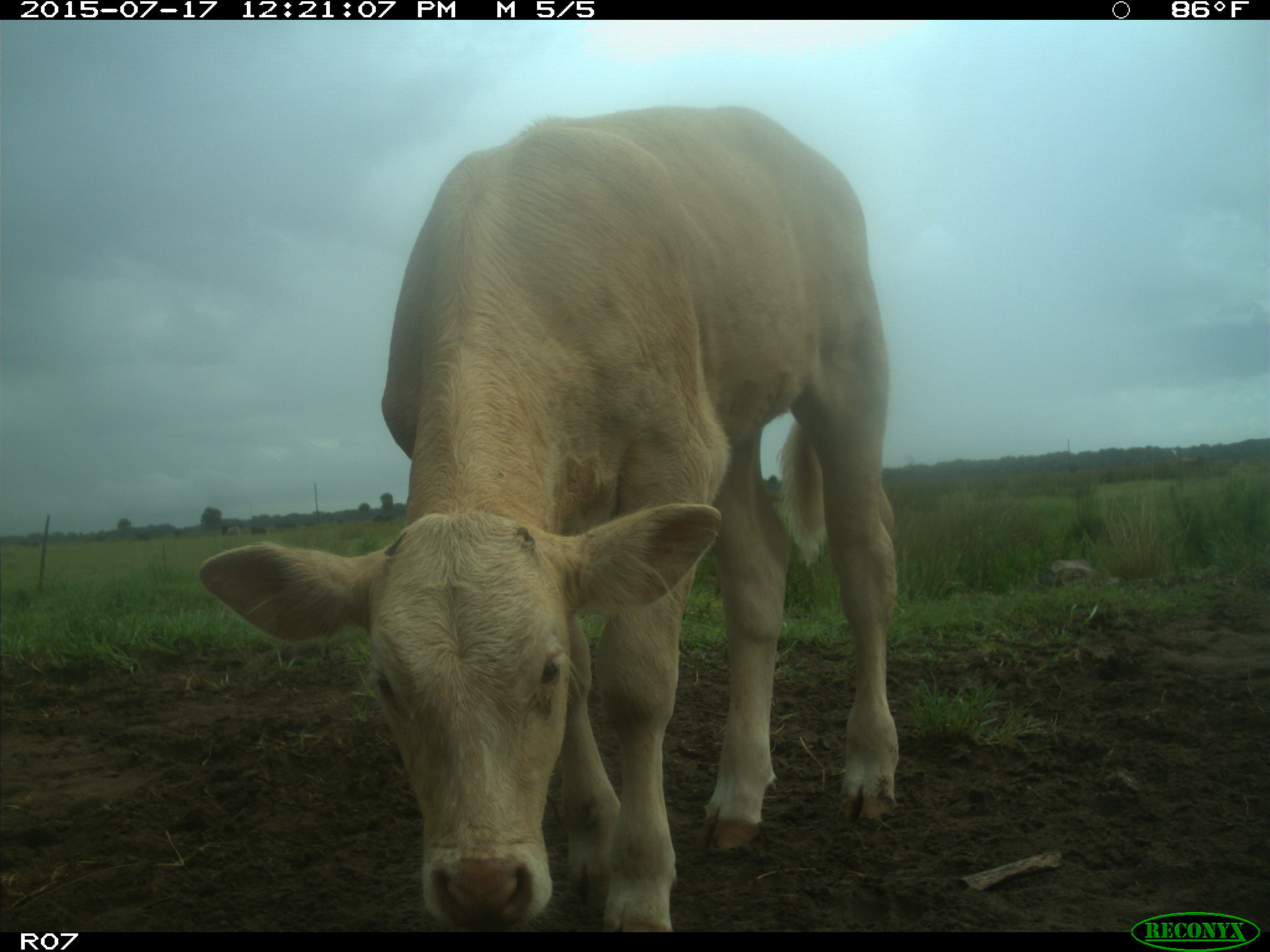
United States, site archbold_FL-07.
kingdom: Animalia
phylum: Chordata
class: Mammalia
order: Artiodactyla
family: Bovidae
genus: Bos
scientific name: Bos taurus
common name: domestic cow